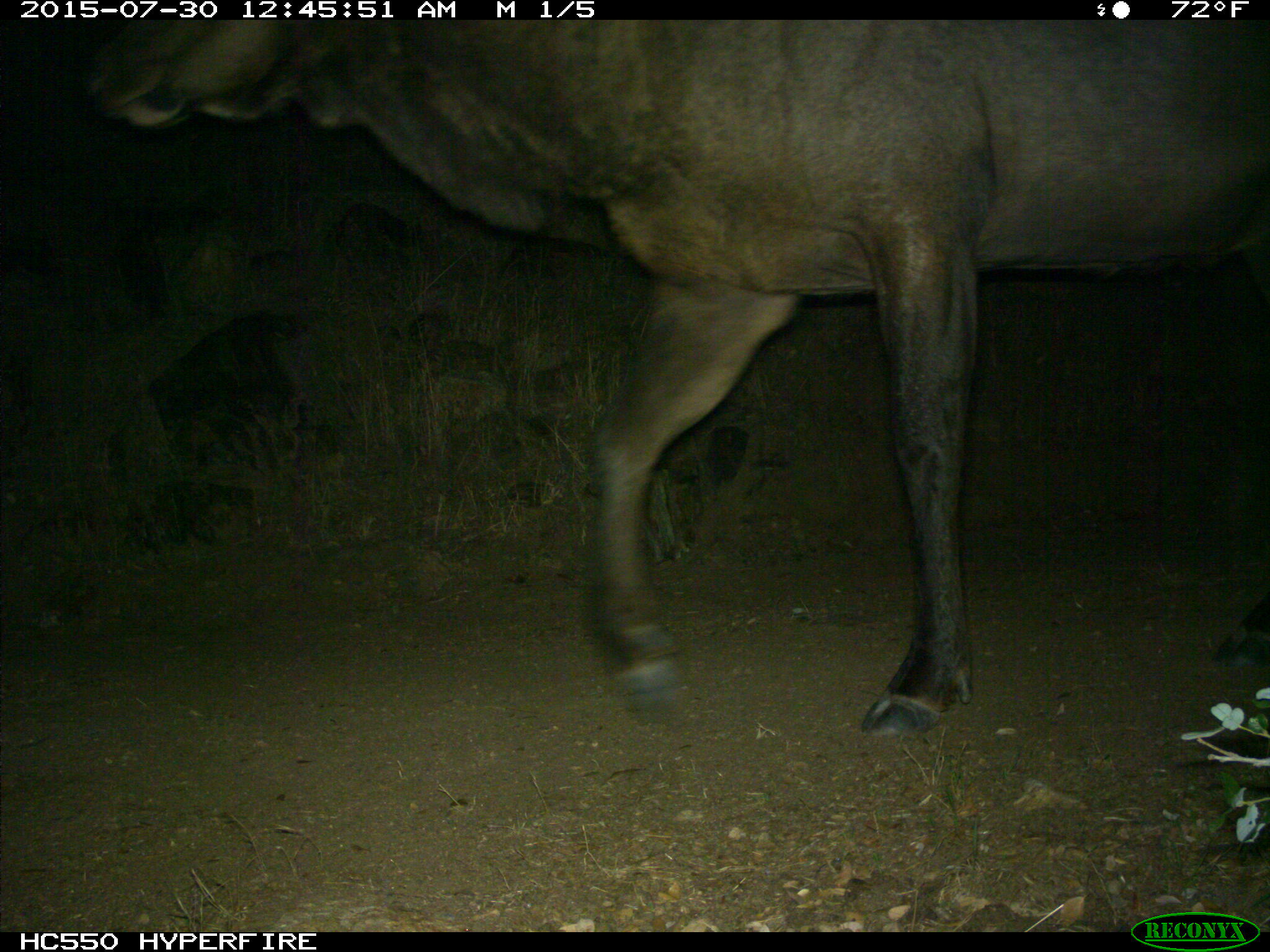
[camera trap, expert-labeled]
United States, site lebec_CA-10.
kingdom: Animalia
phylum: Chordata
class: Mammalia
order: Artiodactyla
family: Cervidae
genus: Cervus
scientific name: Cervus canadensis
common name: elk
Cervus canadensis (elk).